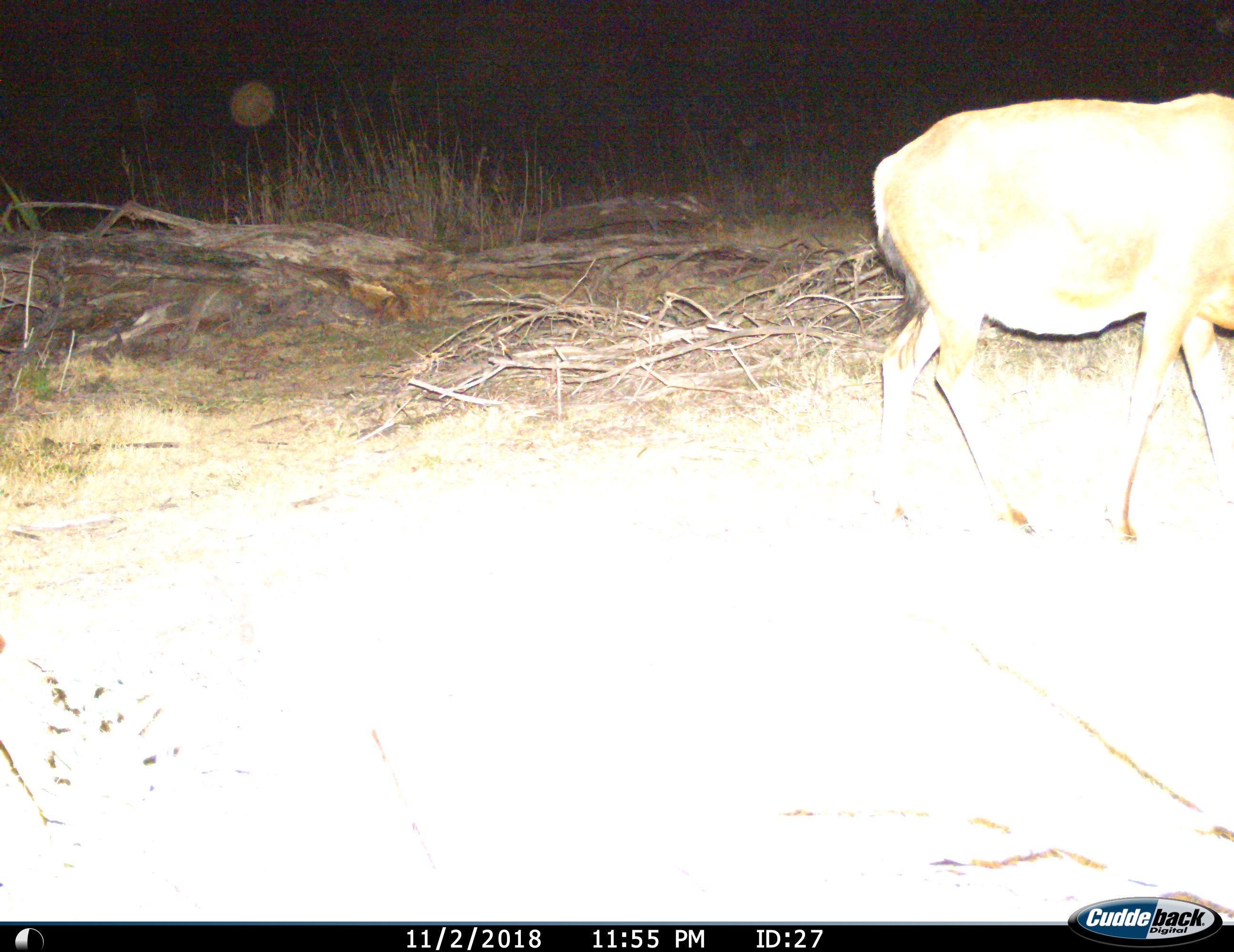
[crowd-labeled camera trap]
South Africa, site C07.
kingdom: Animalia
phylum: Chordata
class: Mammalia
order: Artiodactyla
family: Bovidae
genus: Alcelaphus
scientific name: Alcelaphus buselaphus caama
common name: red hartebeest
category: hartebeestred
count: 1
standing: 17%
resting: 0%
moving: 100%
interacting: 0%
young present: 0%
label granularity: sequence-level